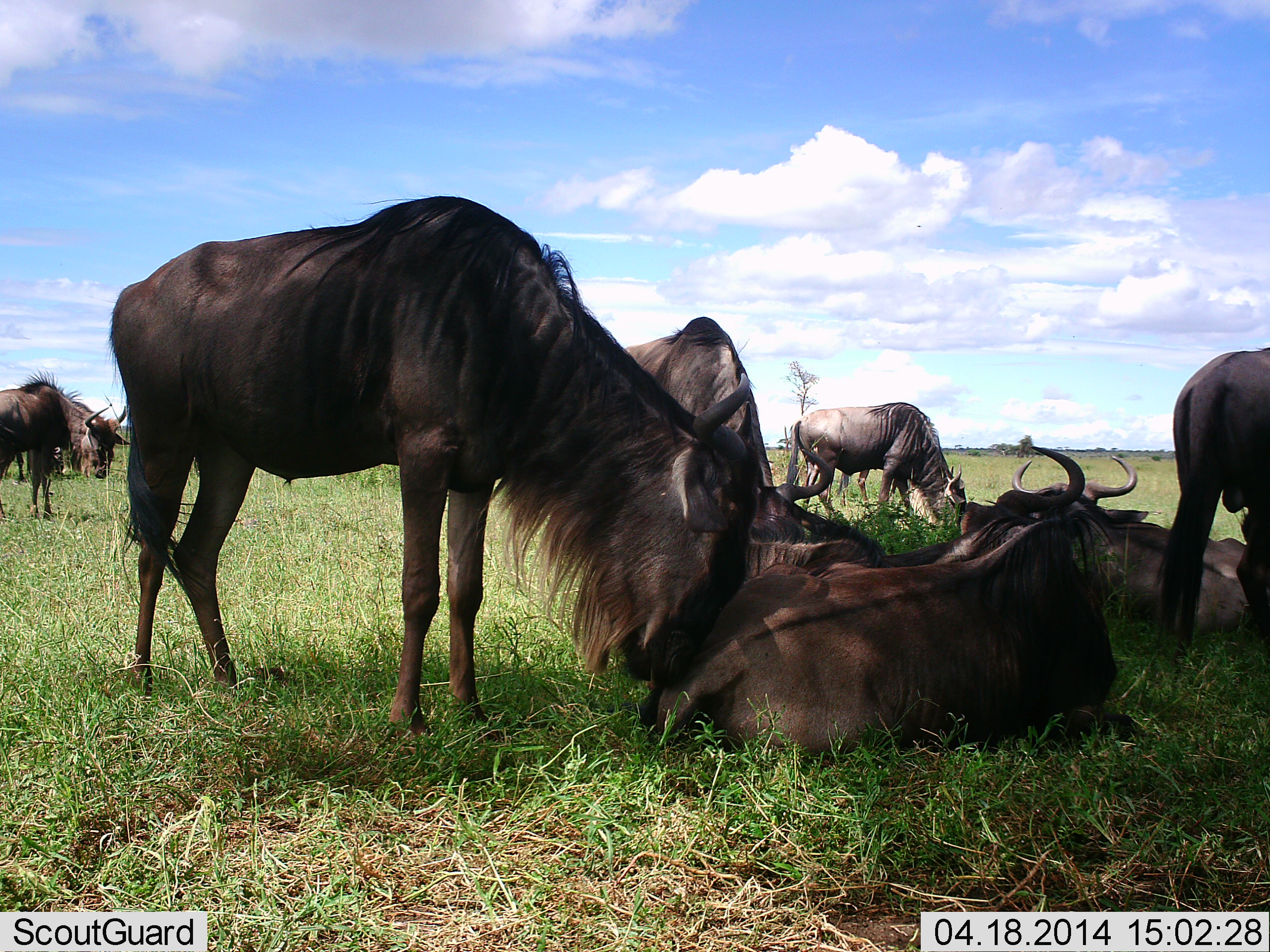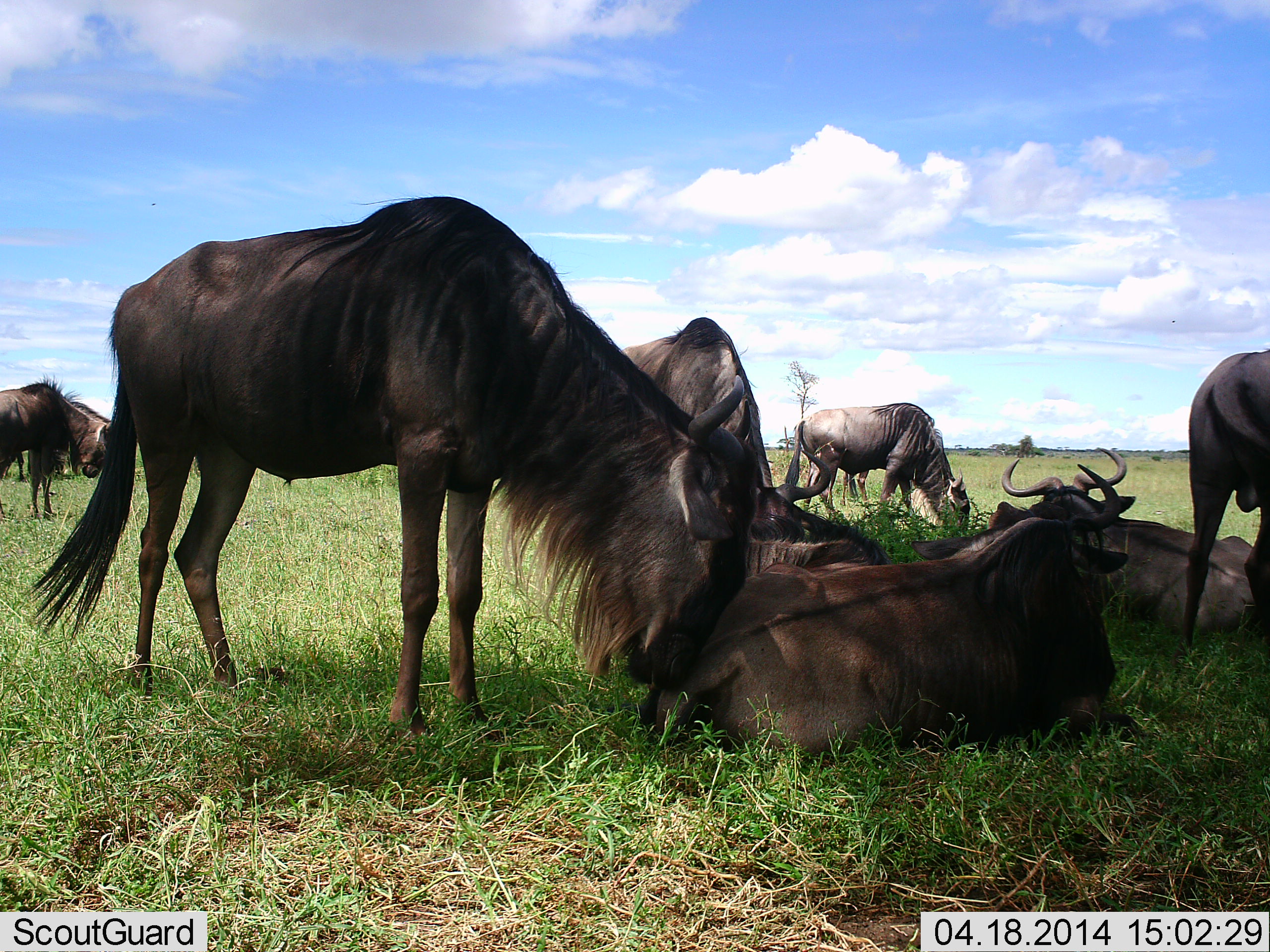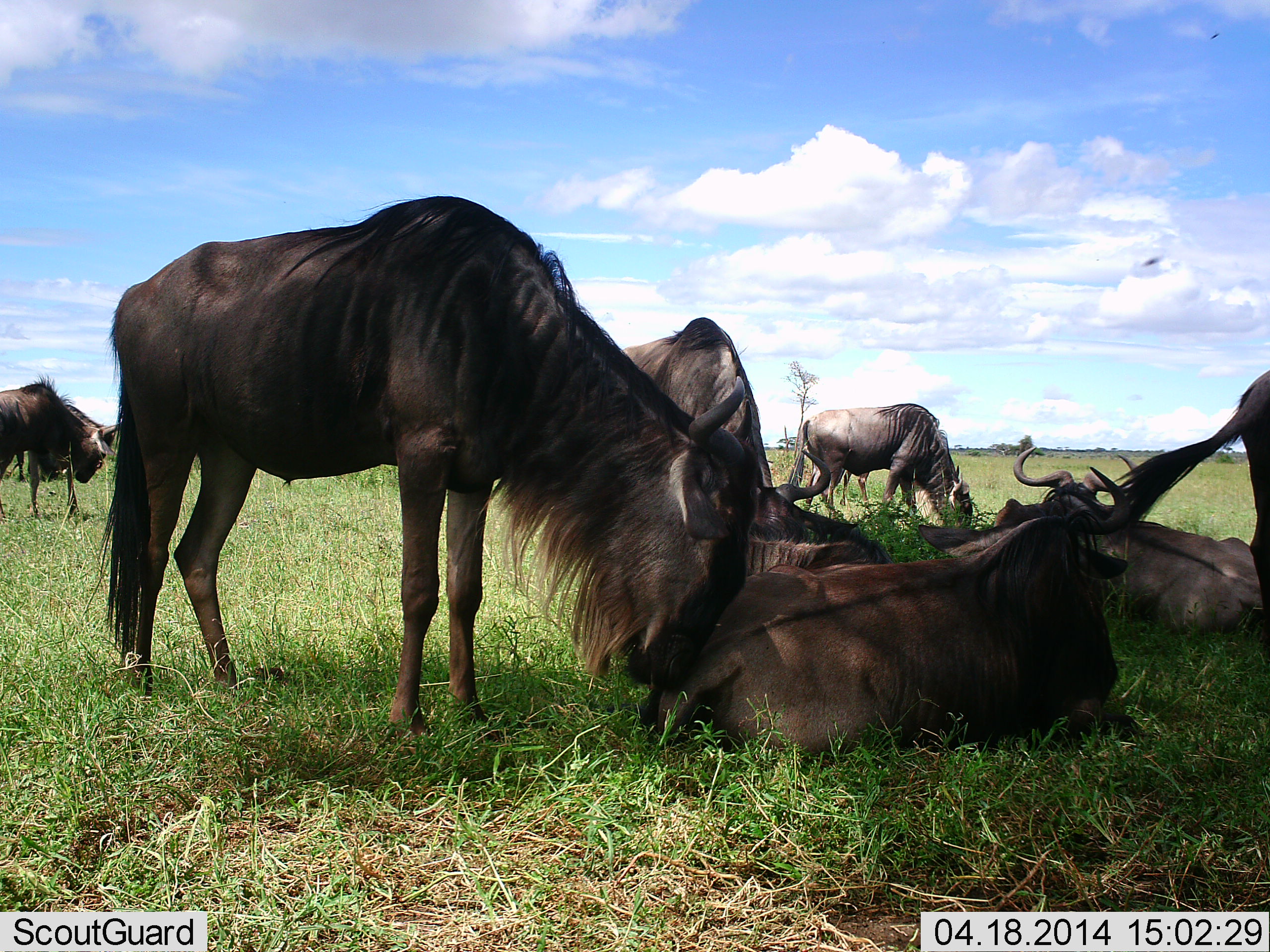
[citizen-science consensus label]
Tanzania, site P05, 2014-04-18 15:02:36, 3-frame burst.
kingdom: Animalia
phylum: Chordata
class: Mammalia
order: Artiodactyla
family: Bovidae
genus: Connochaetes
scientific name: Connochaetes taurinus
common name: blue wildebeest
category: wildebeest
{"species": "wildebeest (blue wildebeest) (Connochaetes taurinus)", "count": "8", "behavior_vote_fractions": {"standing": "70%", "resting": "100%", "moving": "20%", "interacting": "50%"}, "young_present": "0%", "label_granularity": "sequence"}